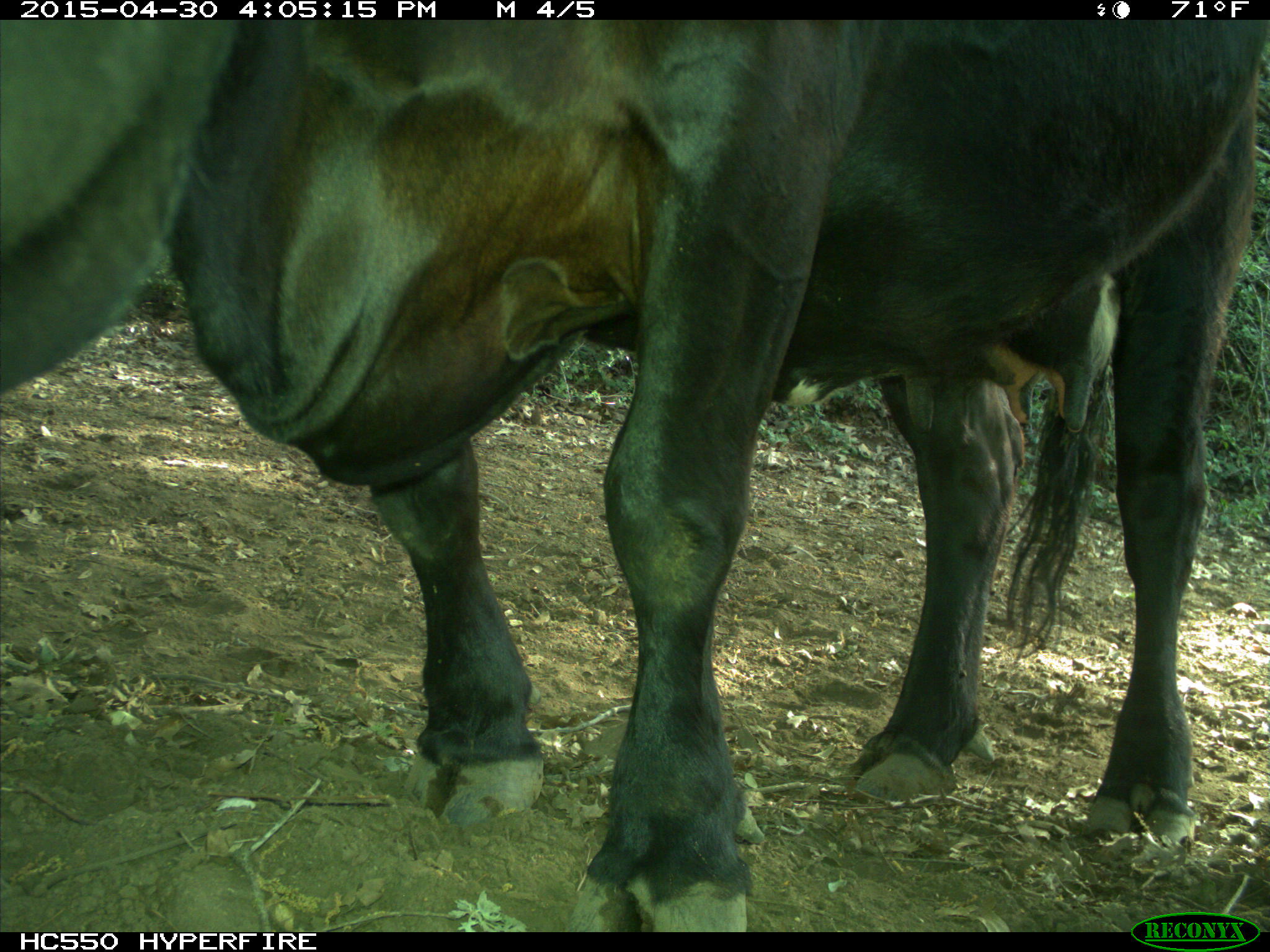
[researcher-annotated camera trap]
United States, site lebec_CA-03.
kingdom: Animalia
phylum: Chordata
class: Mammalia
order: Artiodactyla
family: Bovidae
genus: Bos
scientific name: Bos taurus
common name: domestic cow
Bos taurus (domestic cow).